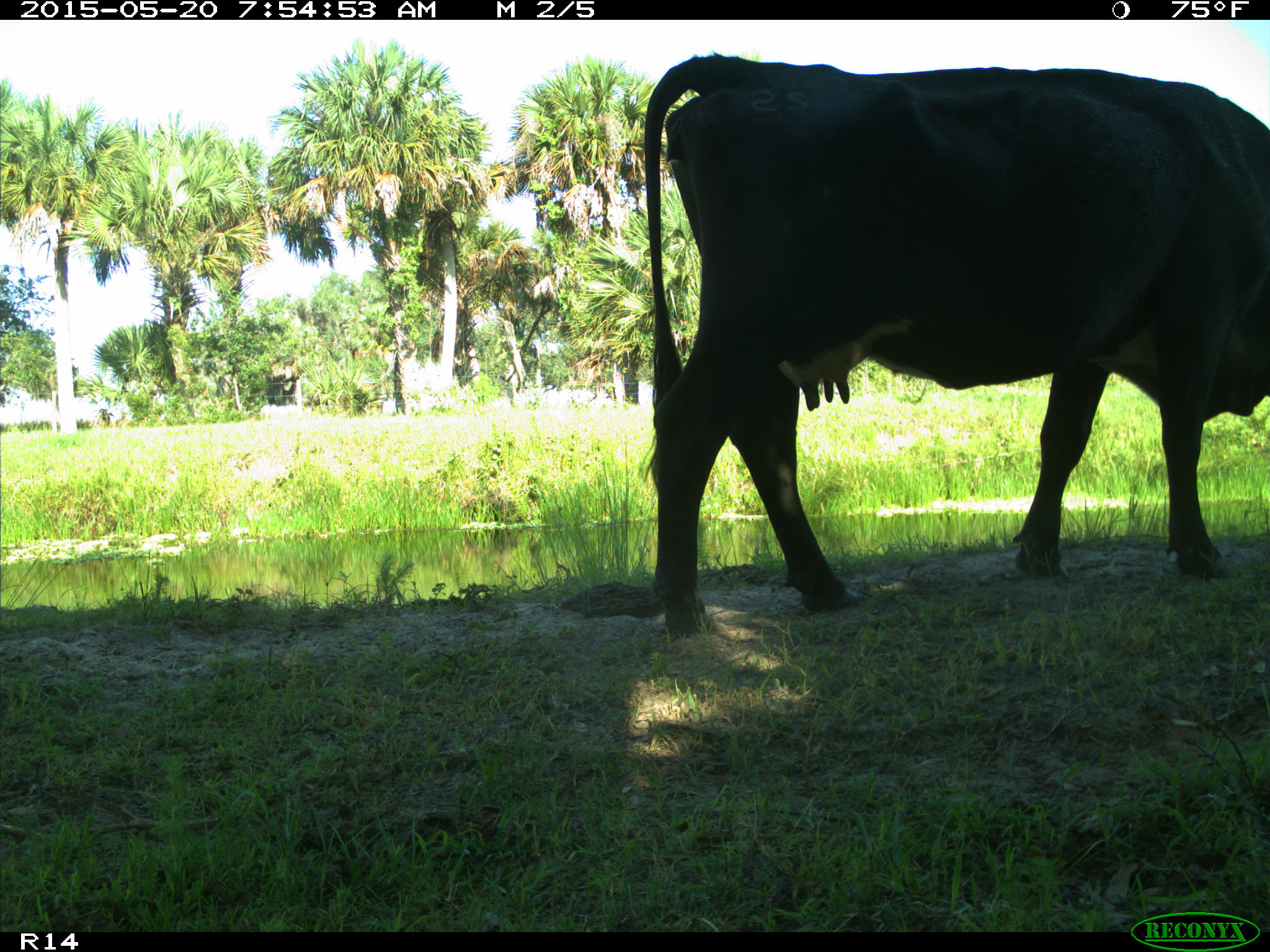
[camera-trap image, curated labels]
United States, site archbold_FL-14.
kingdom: Animalia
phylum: Chordata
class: Mammalia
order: Artiodactyla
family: Bovidae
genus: Bos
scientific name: Bos taurus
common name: domestic cow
Bos taurus (domestic cow).